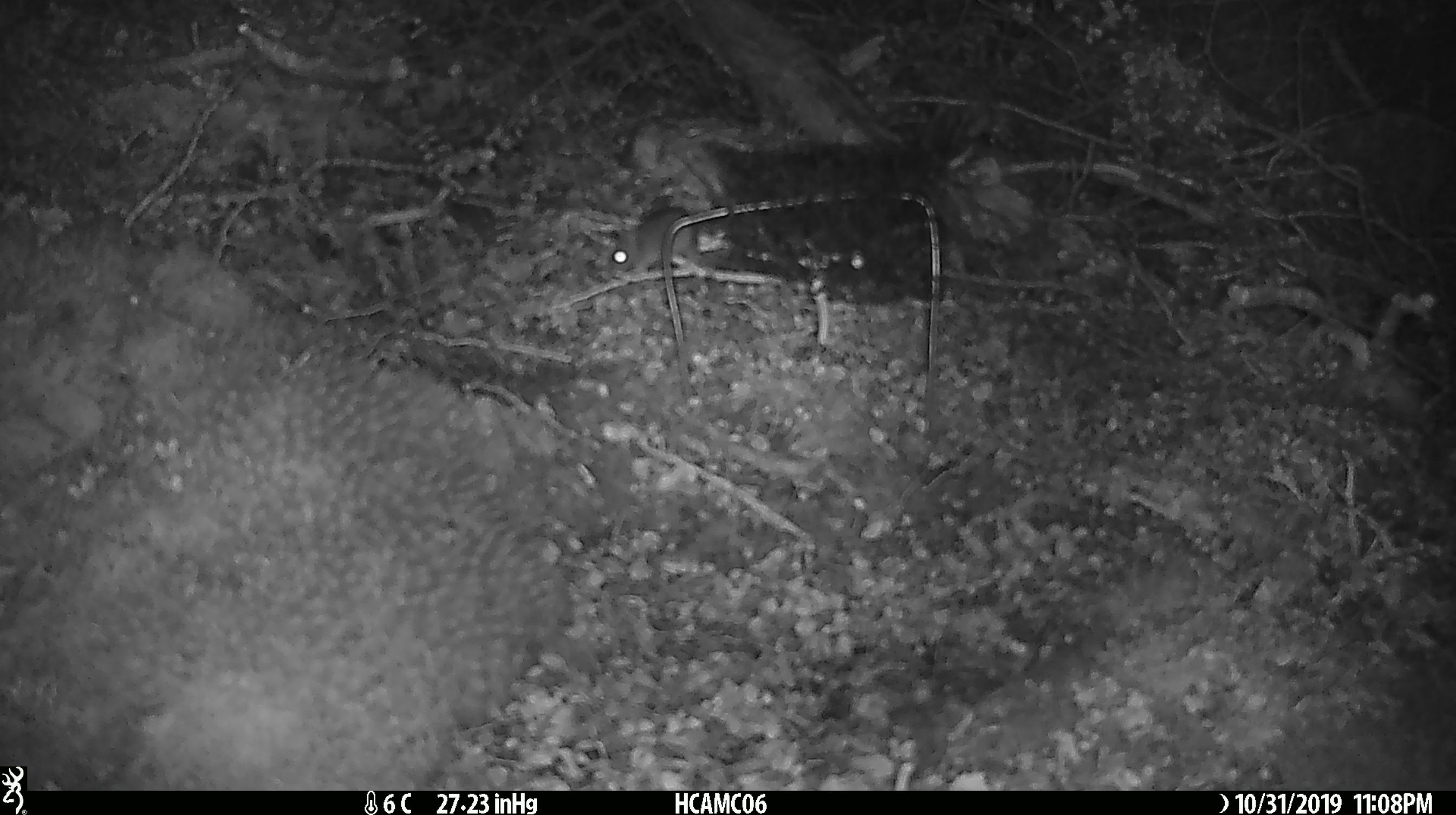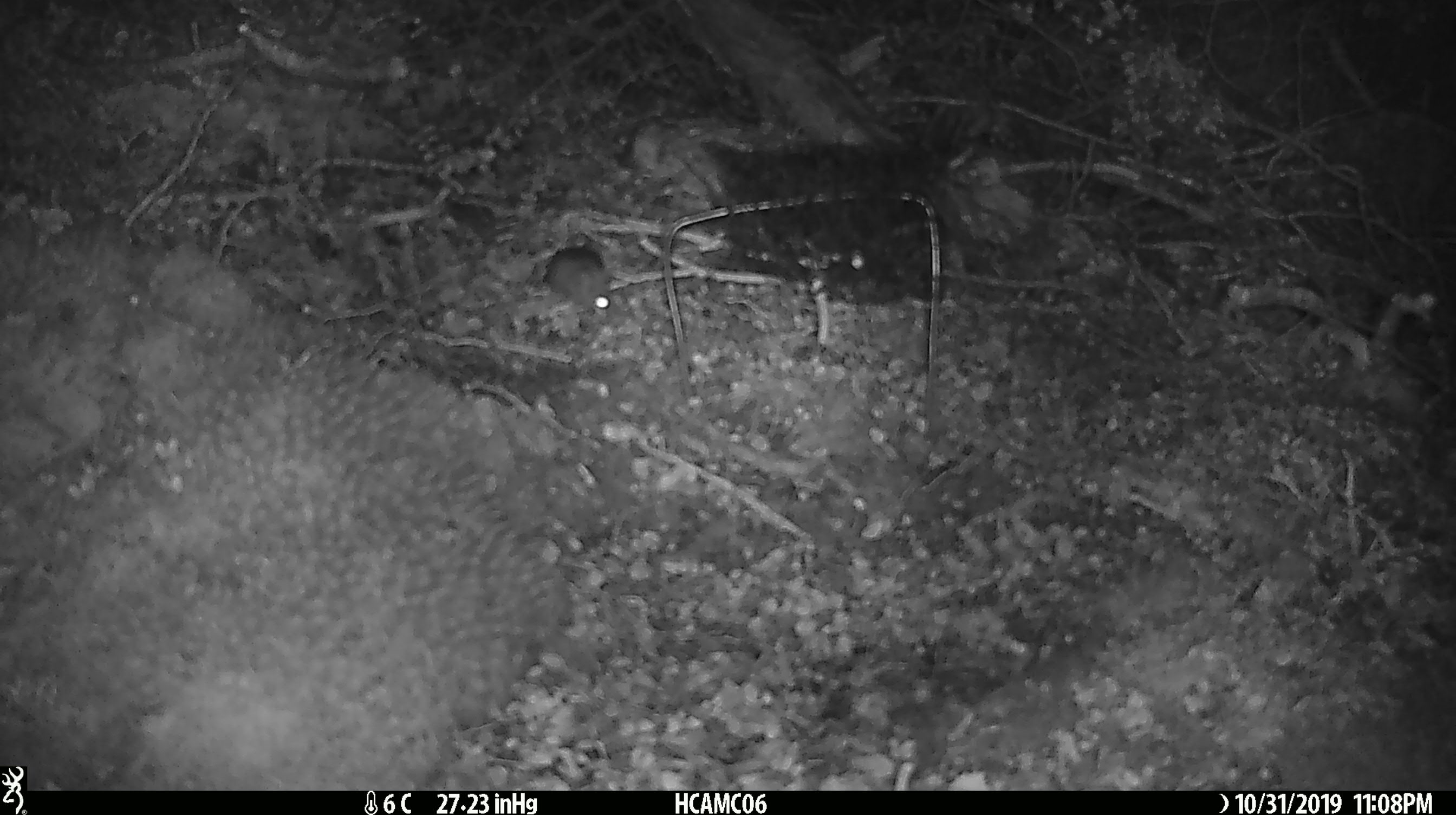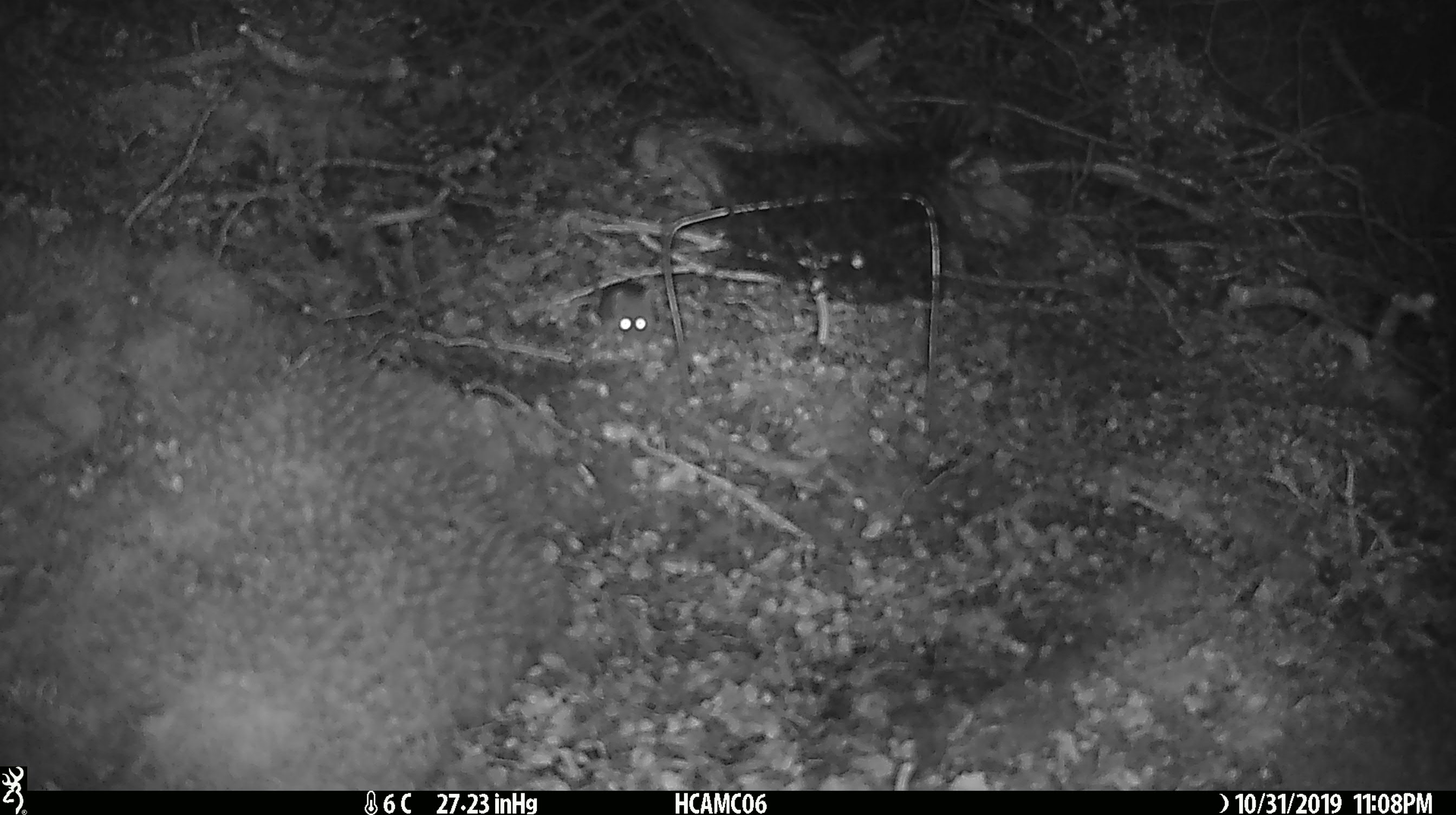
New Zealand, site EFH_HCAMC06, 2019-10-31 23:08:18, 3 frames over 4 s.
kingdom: Animalia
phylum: Chordata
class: Mammalia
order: Rodentia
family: Muridae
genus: Mus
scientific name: Mus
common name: mouse